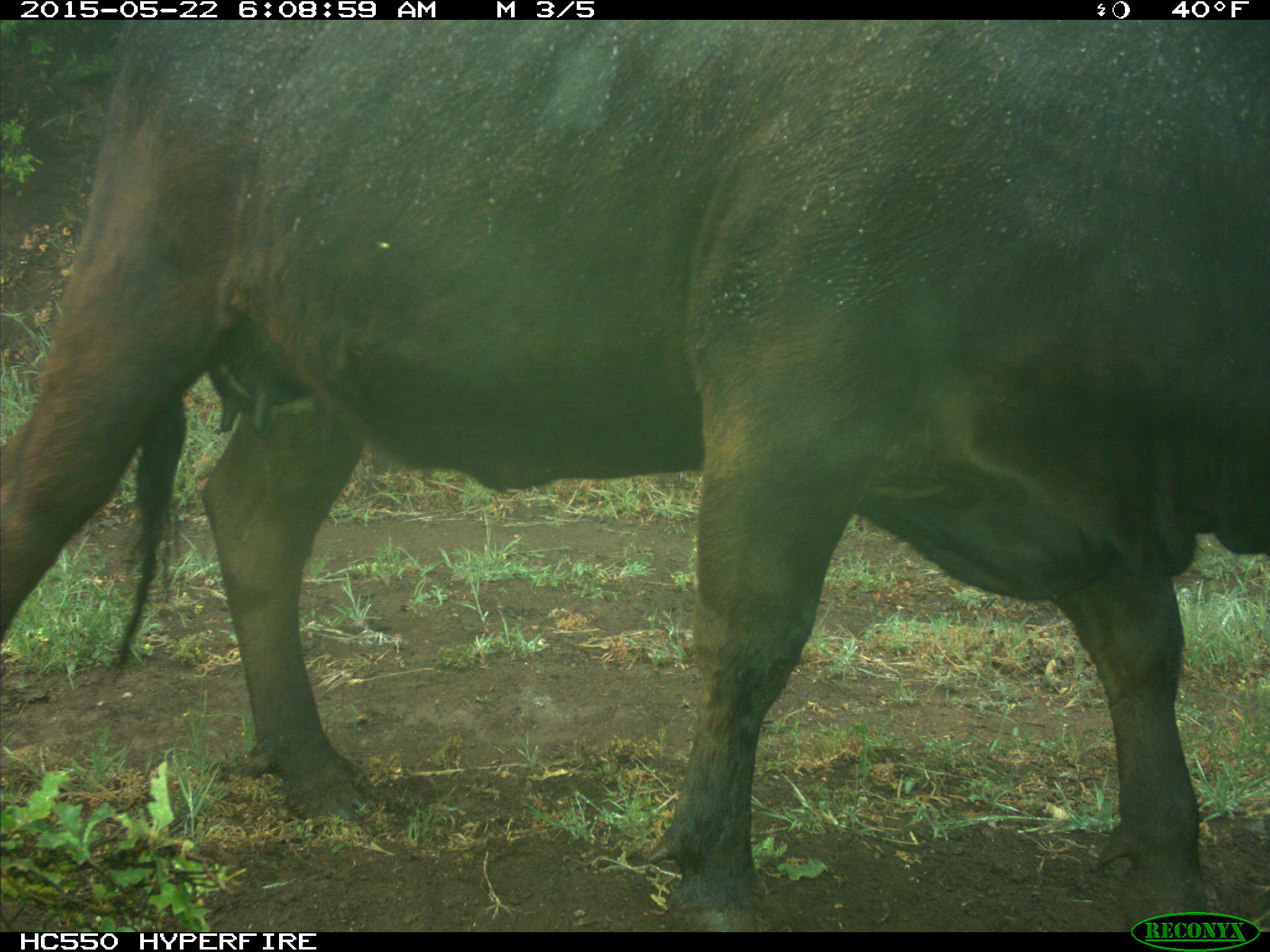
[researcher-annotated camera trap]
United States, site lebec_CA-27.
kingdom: Animalia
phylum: Chordata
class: Mammalia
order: Artiodactyla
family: Bovidae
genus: Bos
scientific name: Bos taurus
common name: domestic cow